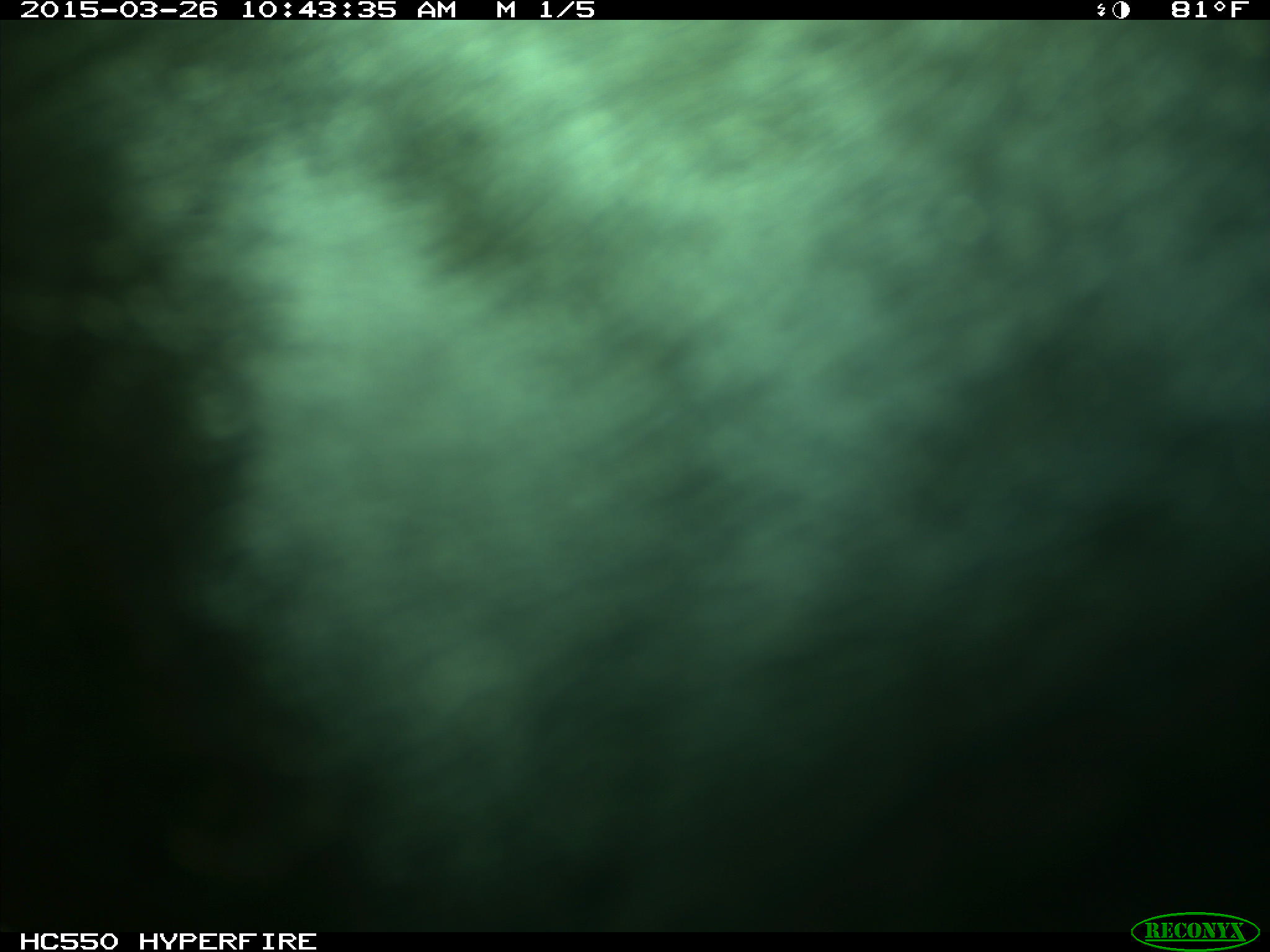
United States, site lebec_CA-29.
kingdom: Animalia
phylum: Chordata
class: Mammalia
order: Artiodactyla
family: Bovidae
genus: Bos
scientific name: Bos taurus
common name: domestic cow